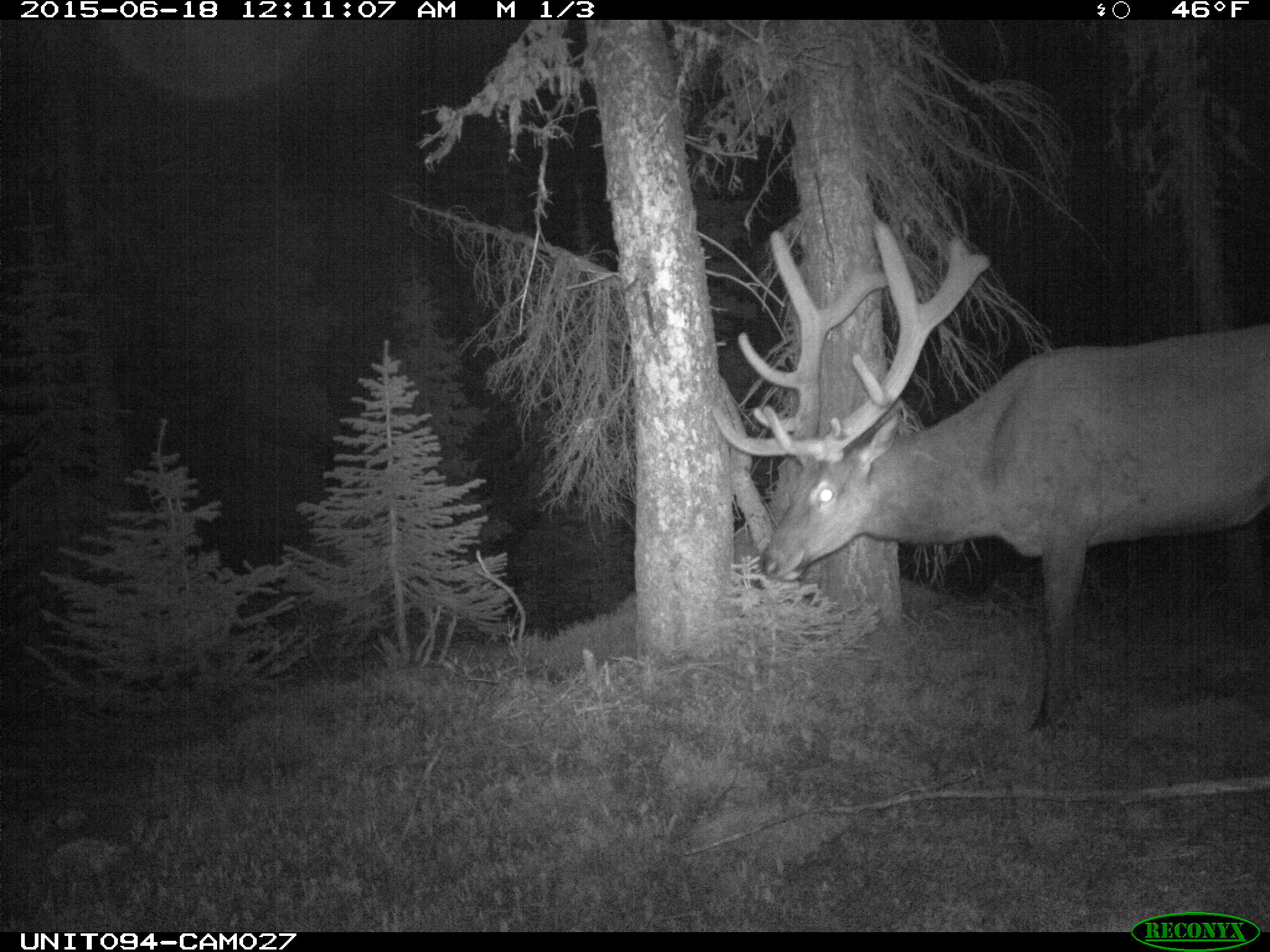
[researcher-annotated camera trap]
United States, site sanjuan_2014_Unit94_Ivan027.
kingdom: Animalia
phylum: Chordata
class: Mammalia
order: Artiodactyla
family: Cervidae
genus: Cervus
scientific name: Cervus elaphus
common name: red deer